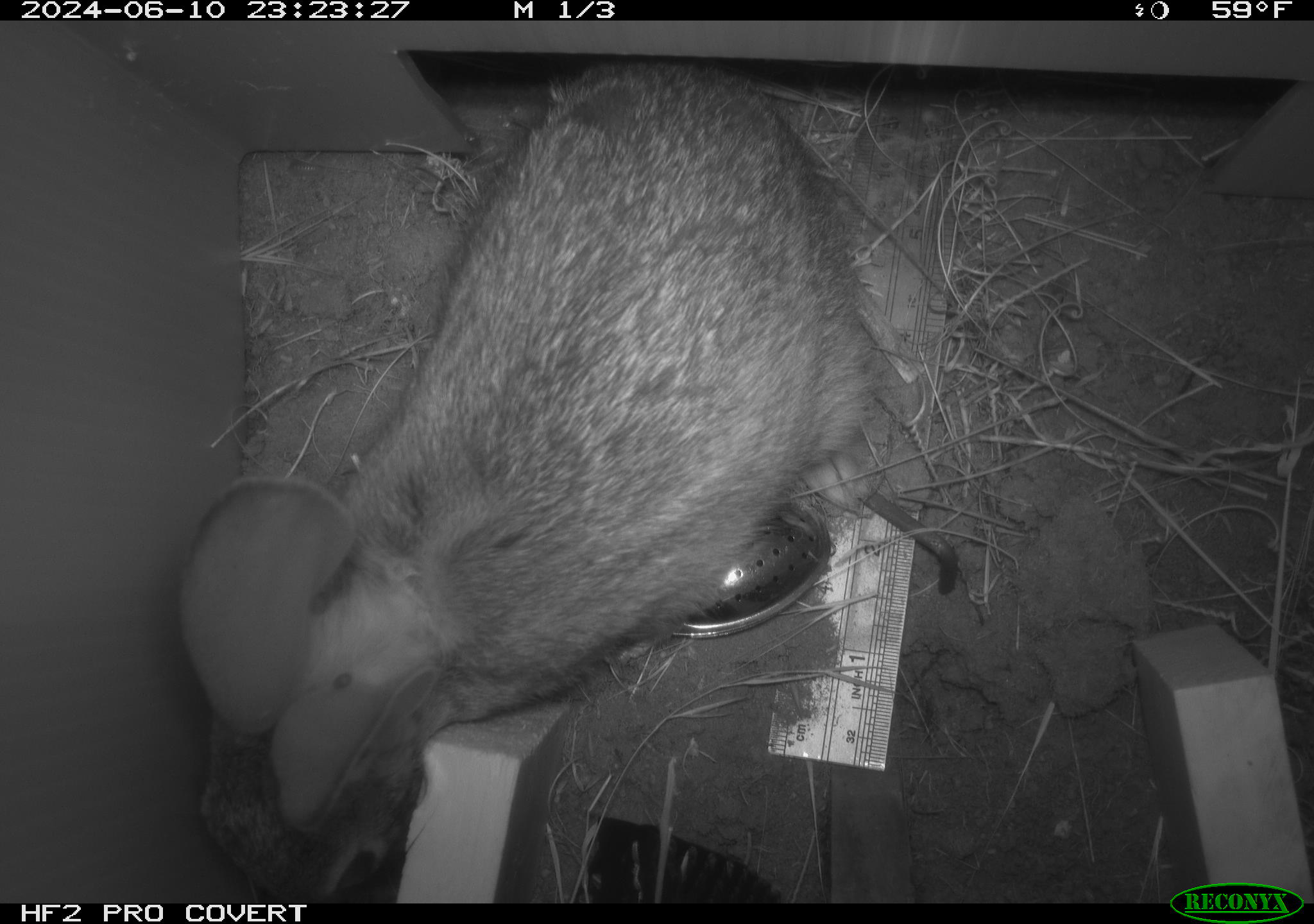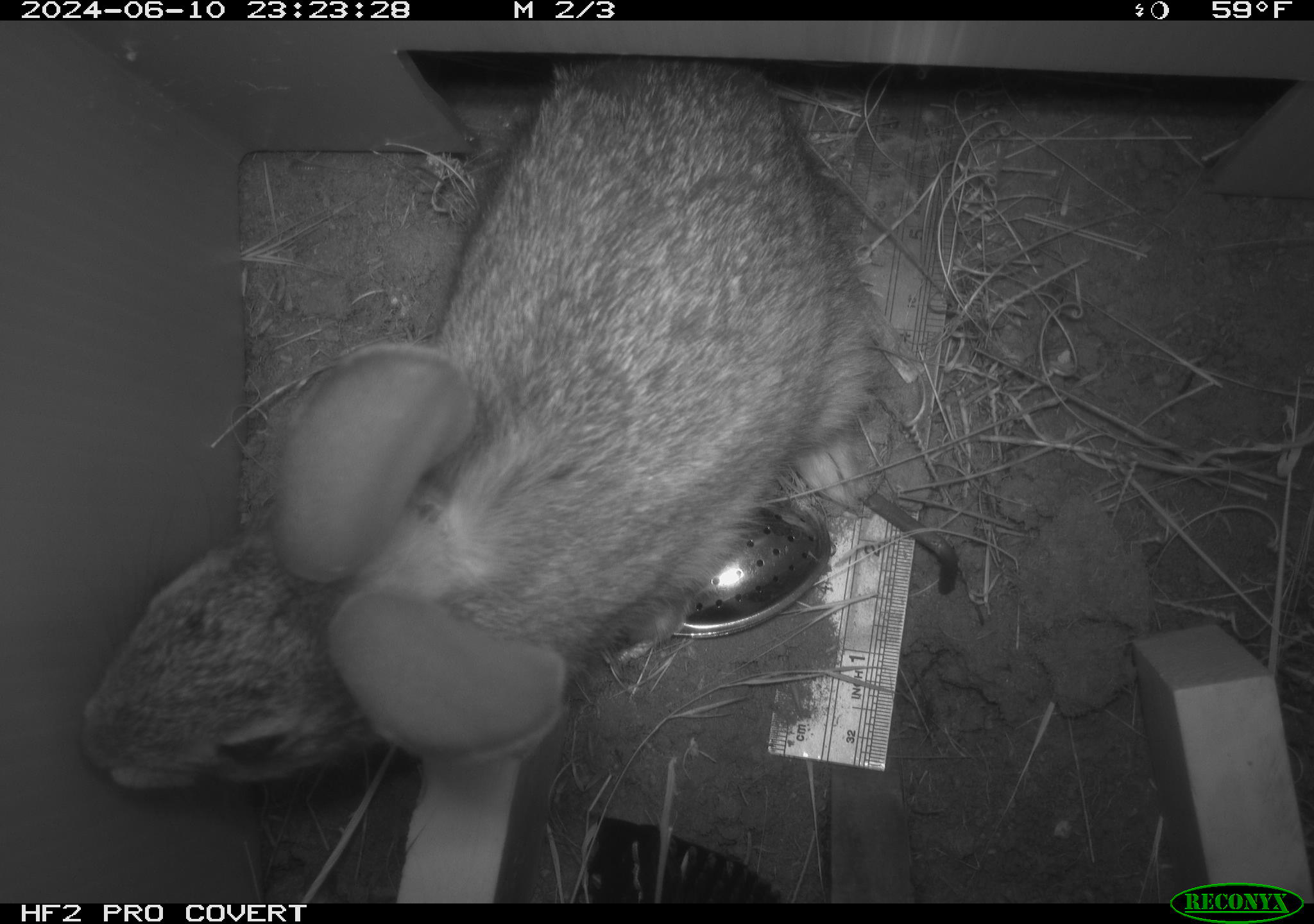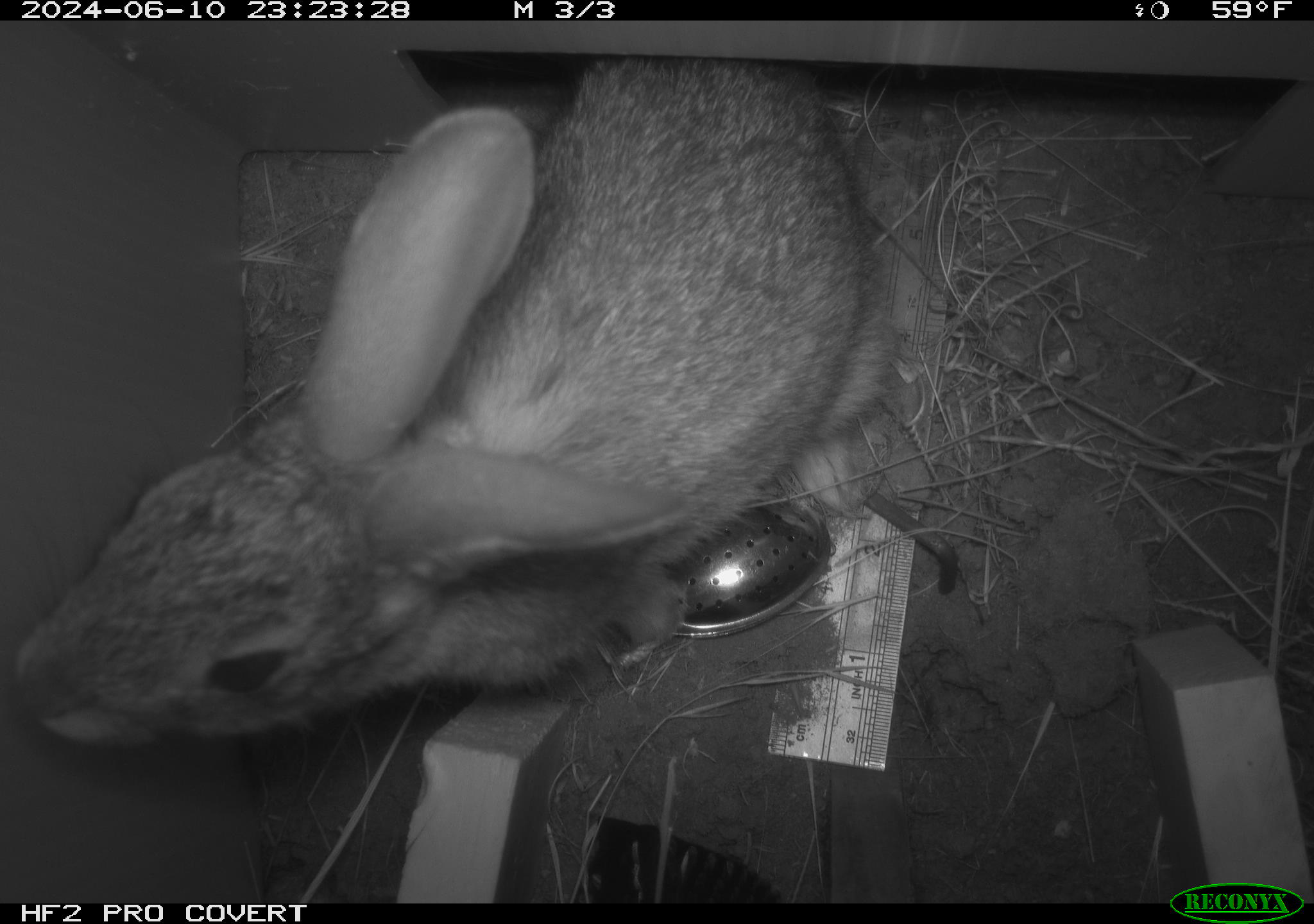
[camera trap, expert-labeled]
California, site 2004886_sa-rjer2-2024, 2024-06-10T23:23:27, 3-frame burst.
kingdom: Animalia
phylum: Chordata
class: Mammalia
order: Lagomorpha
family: Leporidae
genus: Sylvilagus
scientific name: Sylvilagus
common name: cottontail rabbits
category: sylvilagus species